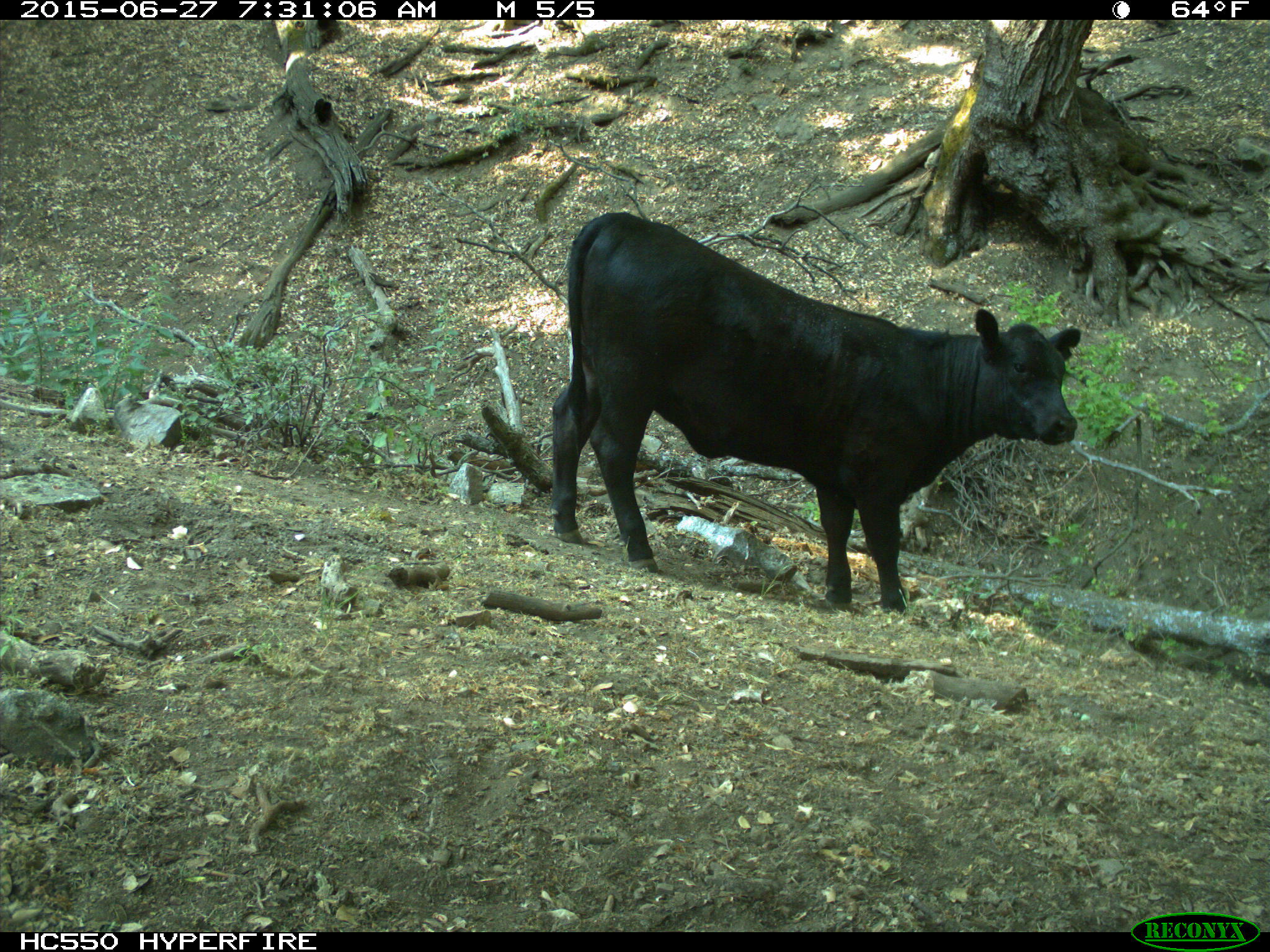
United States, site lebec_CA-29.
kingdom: Animalia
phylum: Chordata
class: Mammalia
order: Artiodactyla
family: Bovidae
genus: Bos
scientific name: Bos taurus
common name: domestic cow